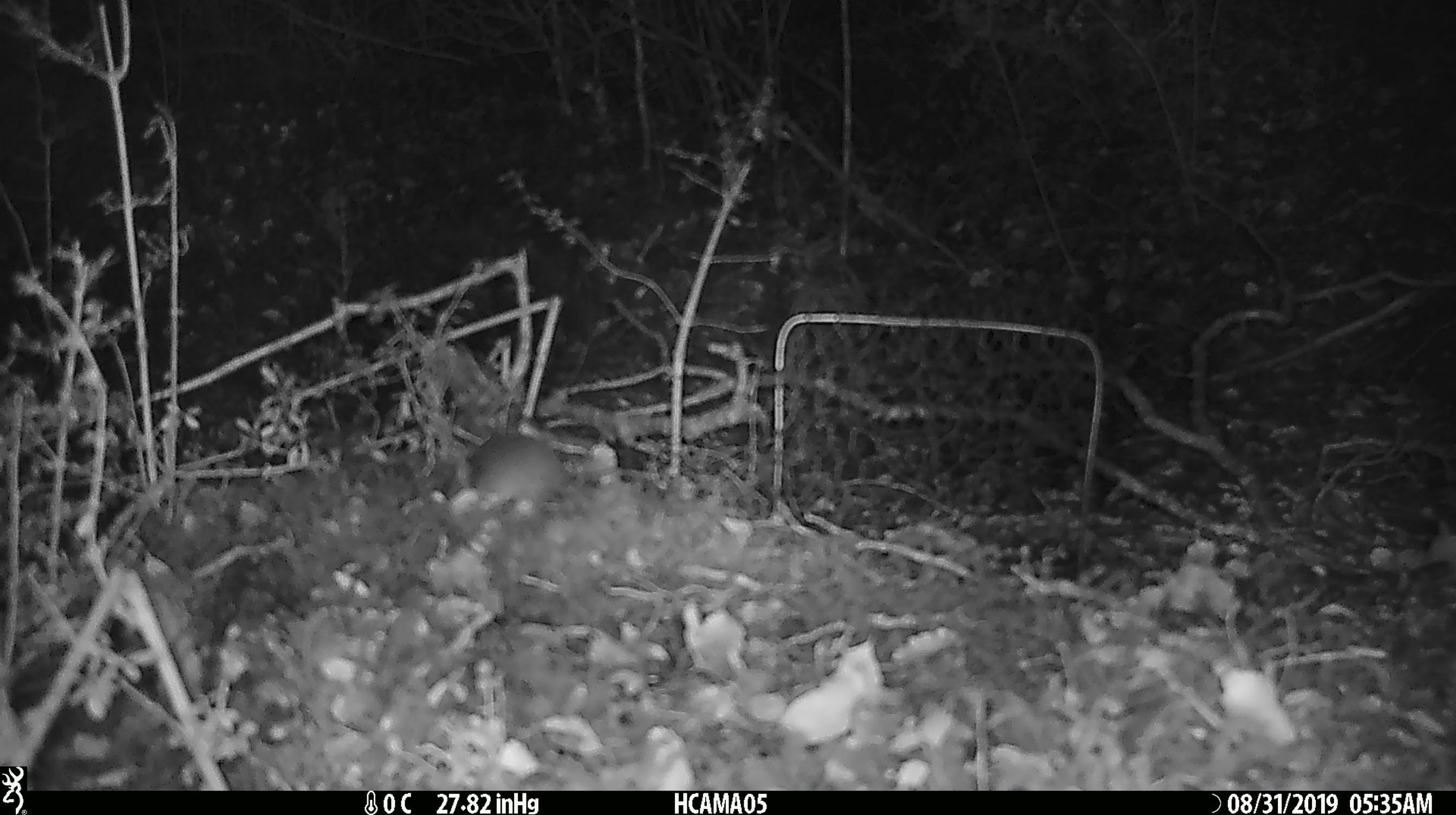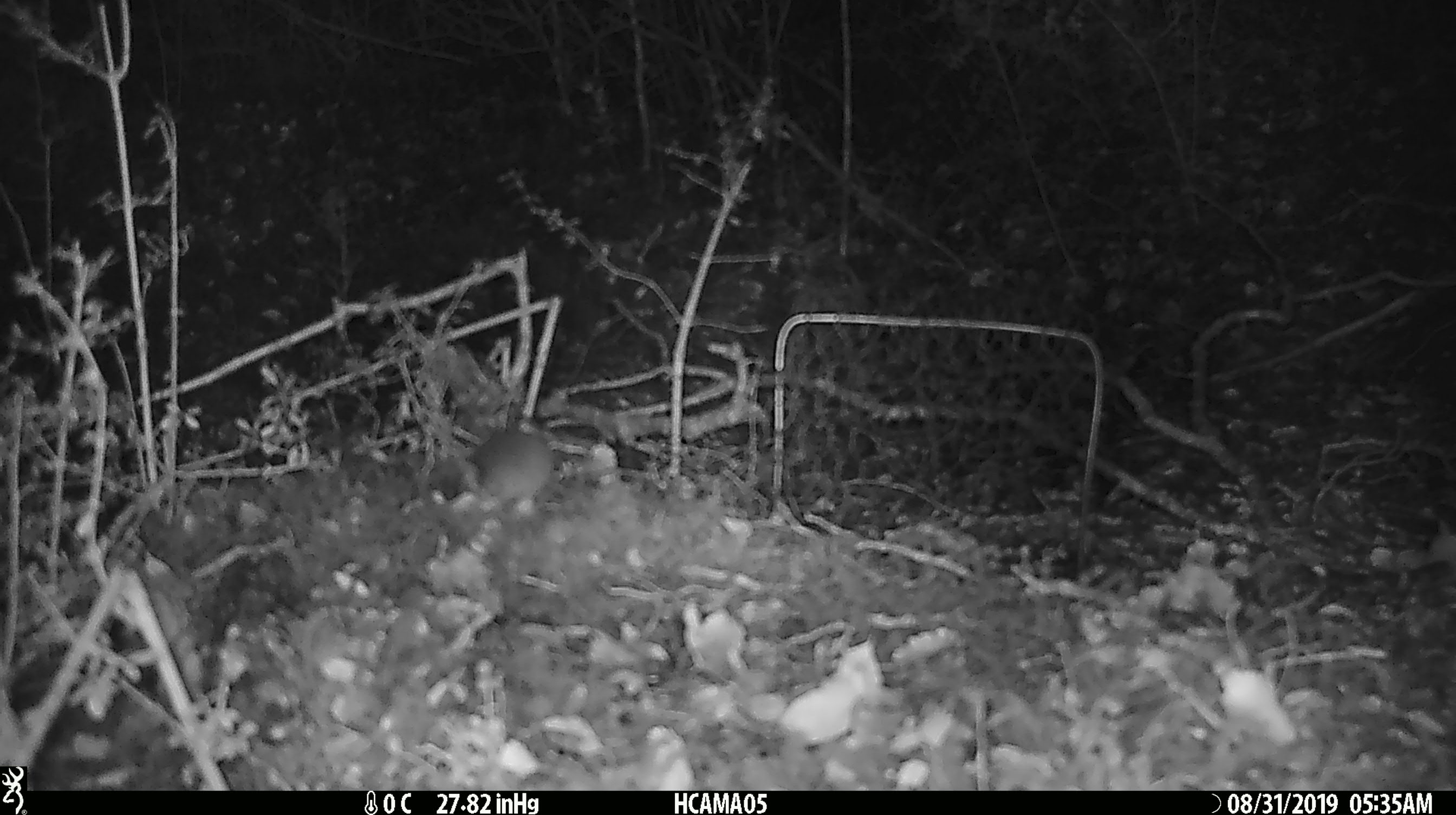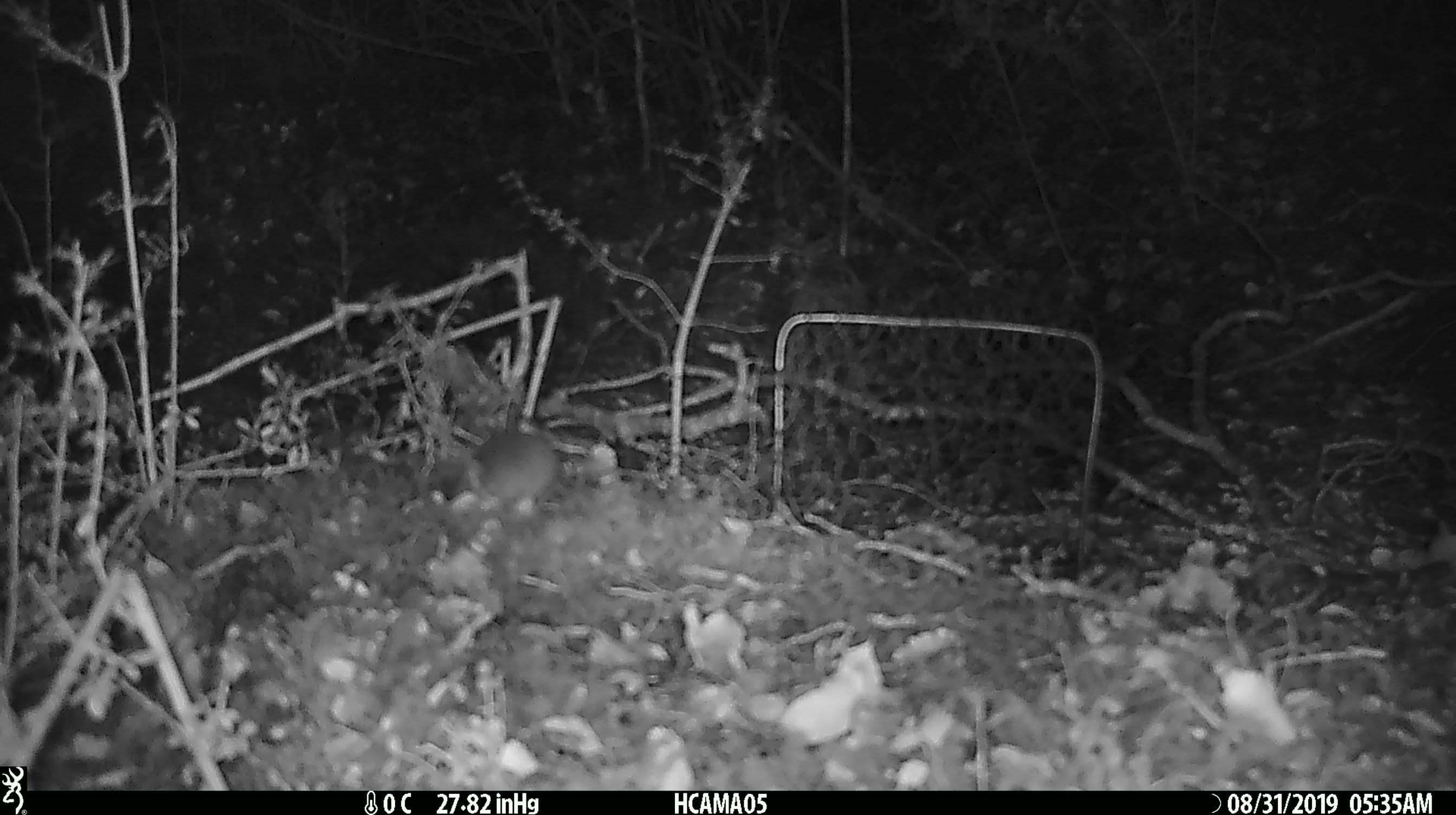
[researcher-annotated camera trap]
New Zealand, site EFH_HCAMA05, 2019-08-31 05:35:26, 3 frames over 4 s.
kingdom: Animalia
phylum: Chordata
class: Mammalia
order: Rodentia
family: Muridae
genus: Mus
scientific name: Mus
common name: mouse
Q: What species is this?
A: Mouse (Mus).